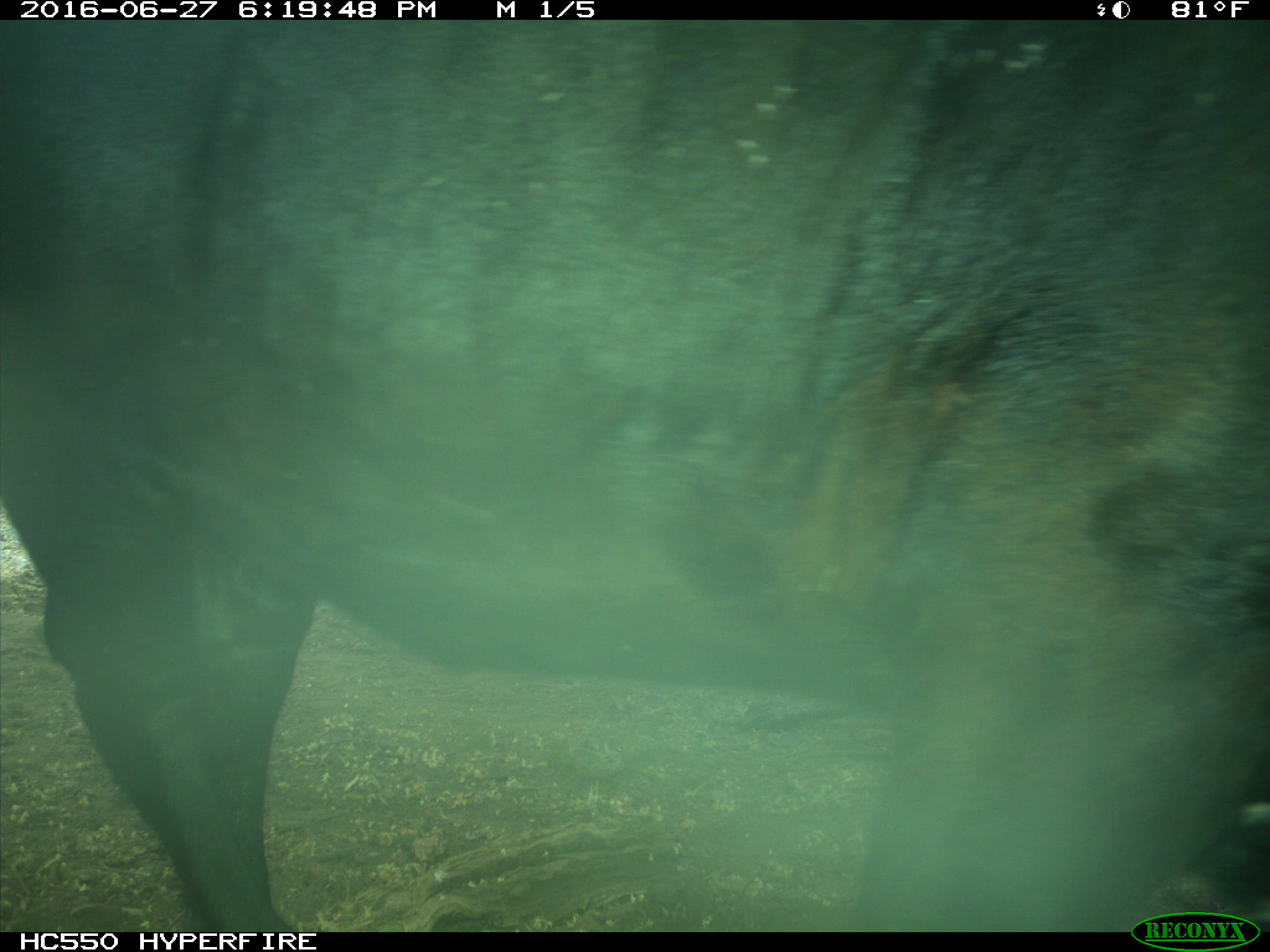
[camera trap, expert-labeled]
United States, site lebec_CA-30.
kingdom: Animalia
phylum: Chordata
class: Mammalia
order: Artiodactyla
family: Bovidae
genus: Bos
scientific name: Bos taurus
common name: domestic cow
Bos taurus (domestic cow).